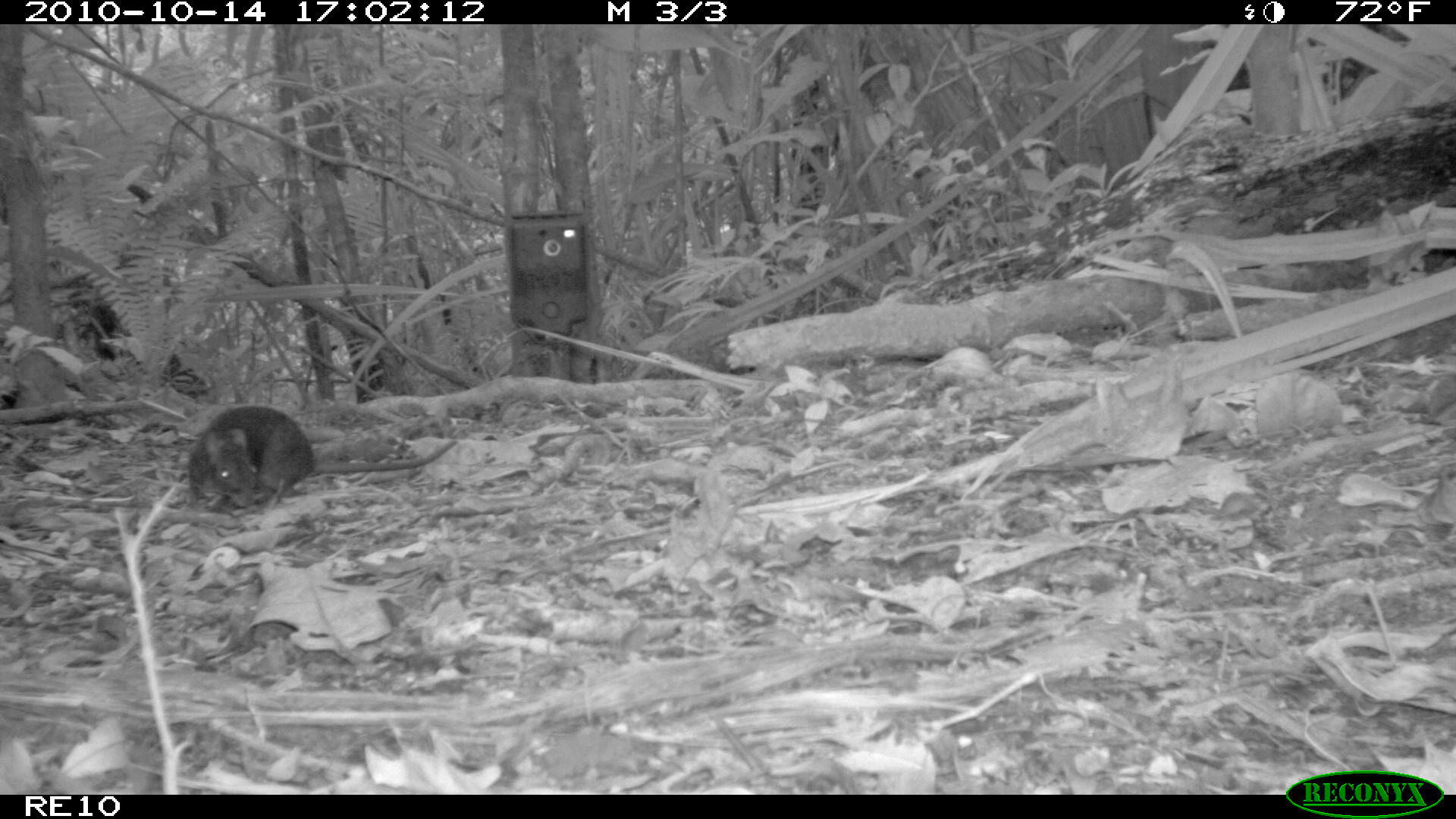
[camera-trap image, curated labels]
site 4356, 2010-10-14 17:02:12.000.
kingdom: Animalia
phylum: Chordata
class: Mammalia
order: Rodentia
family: Muridae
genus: Rattus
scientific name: Rattus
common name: rodent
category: unknown rat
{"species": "unknown rat (rodent) (Rattus)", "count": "1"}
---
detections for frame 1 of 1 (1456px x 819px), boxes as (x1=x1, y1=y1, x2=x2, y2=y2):
unknown rat: (x1=187, y1=404, x2=458, y2=508)